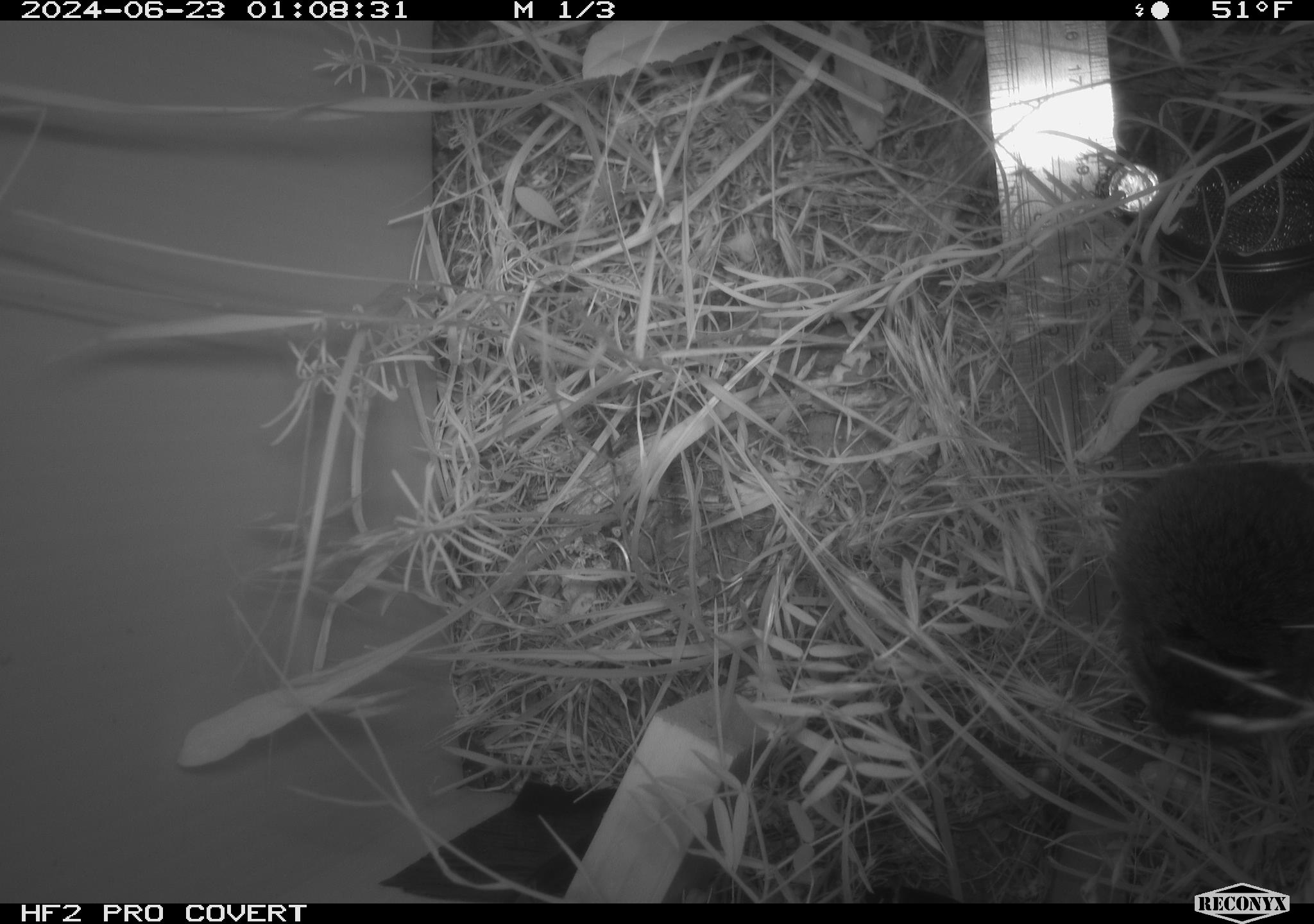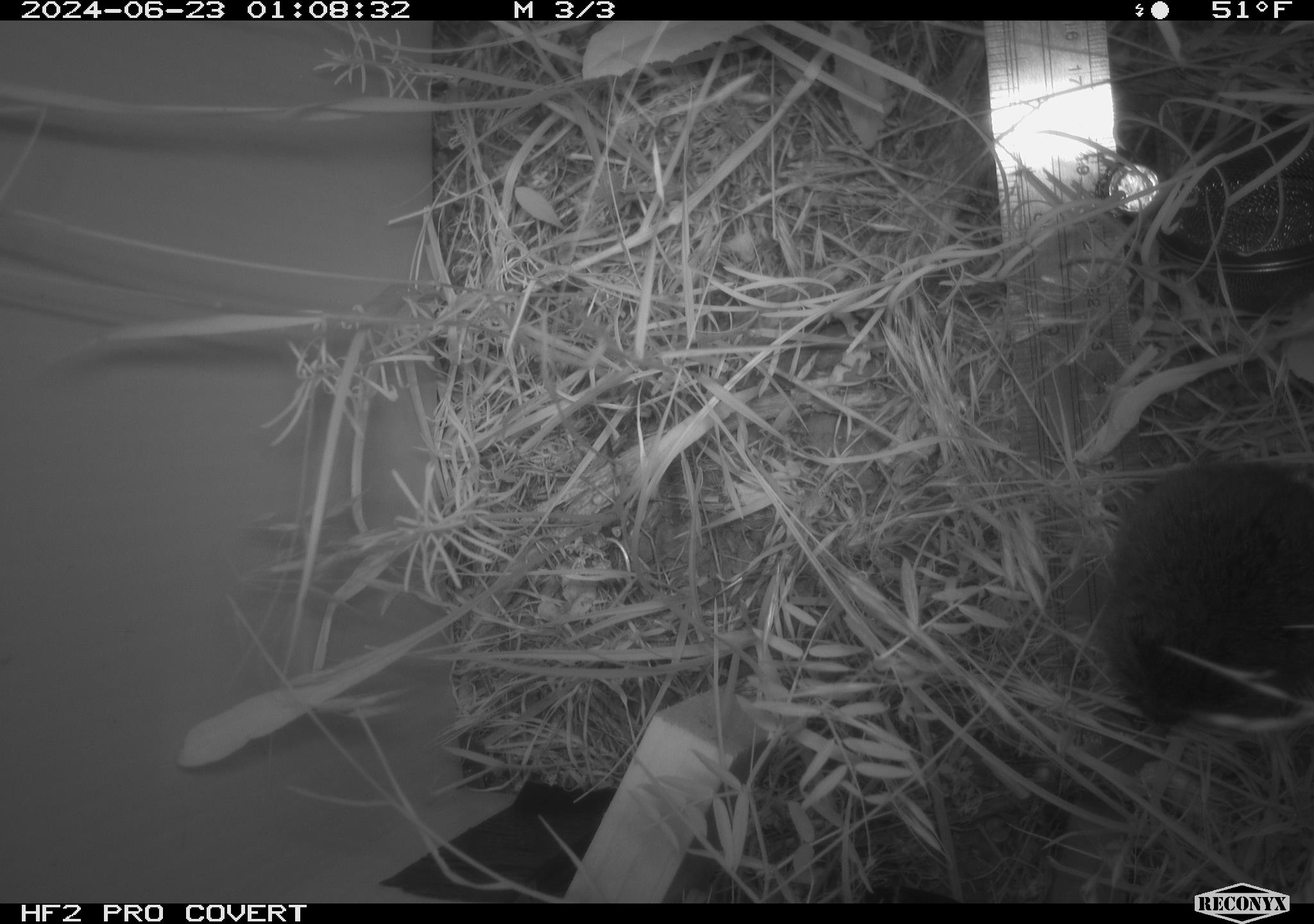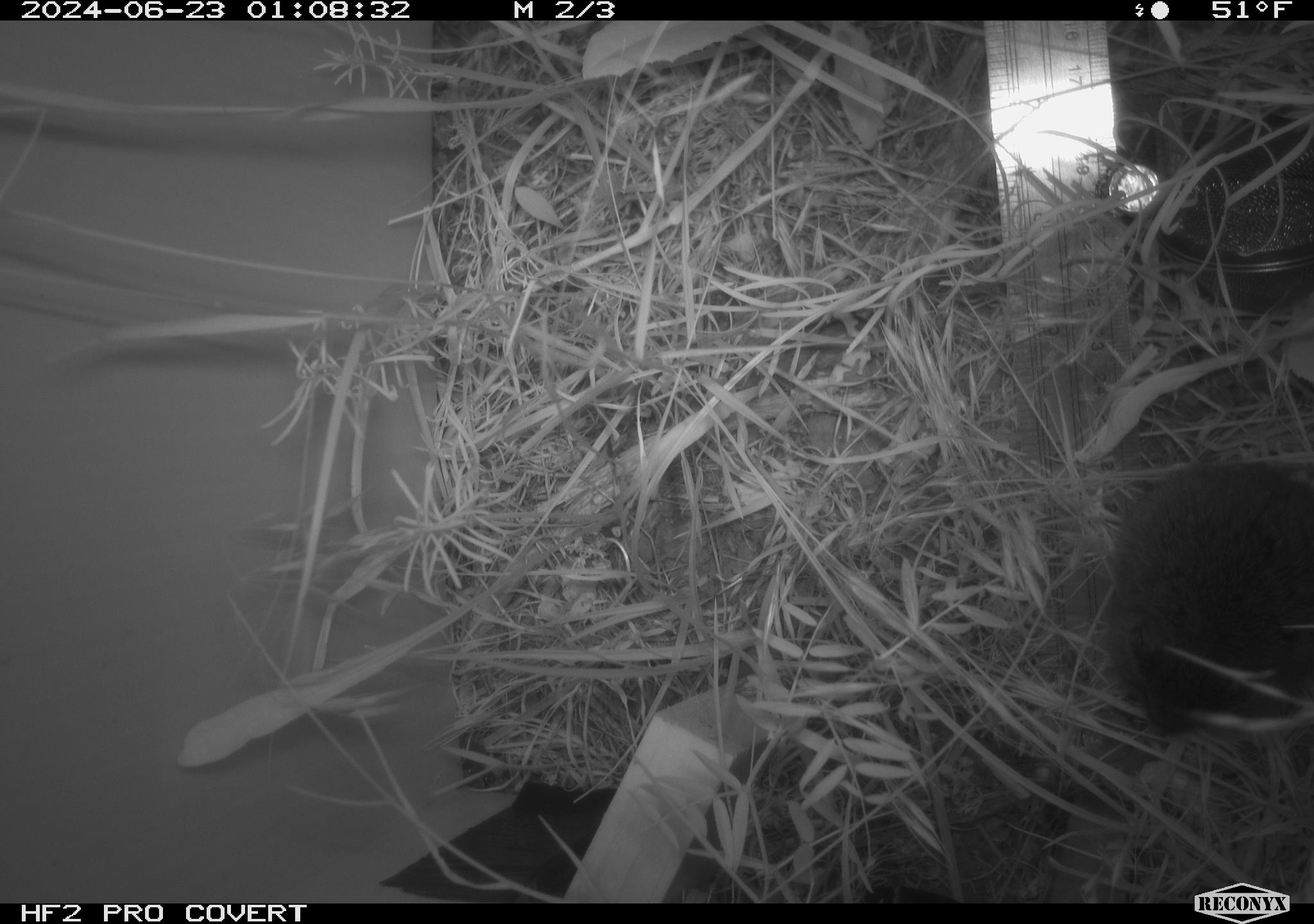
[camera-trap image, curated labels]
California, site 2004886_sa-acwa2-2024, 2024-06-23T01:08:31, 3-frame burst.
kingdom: Animalia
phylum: Chordata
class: Mammalia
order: Rodentia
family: Cricetidae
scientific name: Cricetidae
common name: hamsters, voles, lemmings, and allies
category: cricetidae family